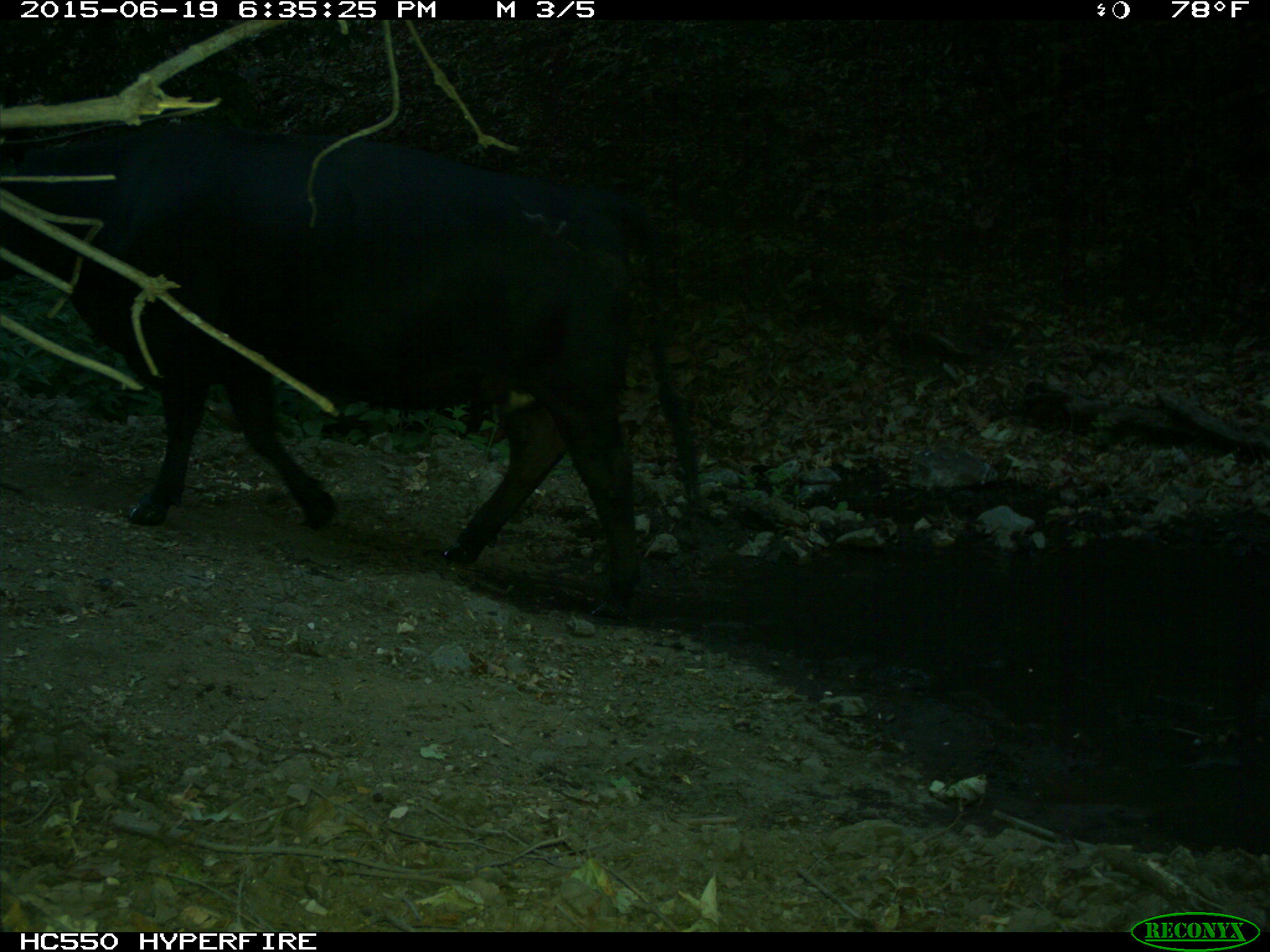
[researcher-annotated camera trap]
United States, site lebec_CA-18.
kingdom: Animalia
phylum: Chordata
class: Mammalia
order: Artiodactyla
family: Bovidae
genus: Bos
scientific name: Bos taurus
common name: domestic cow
Bos taurus (domestic cow).